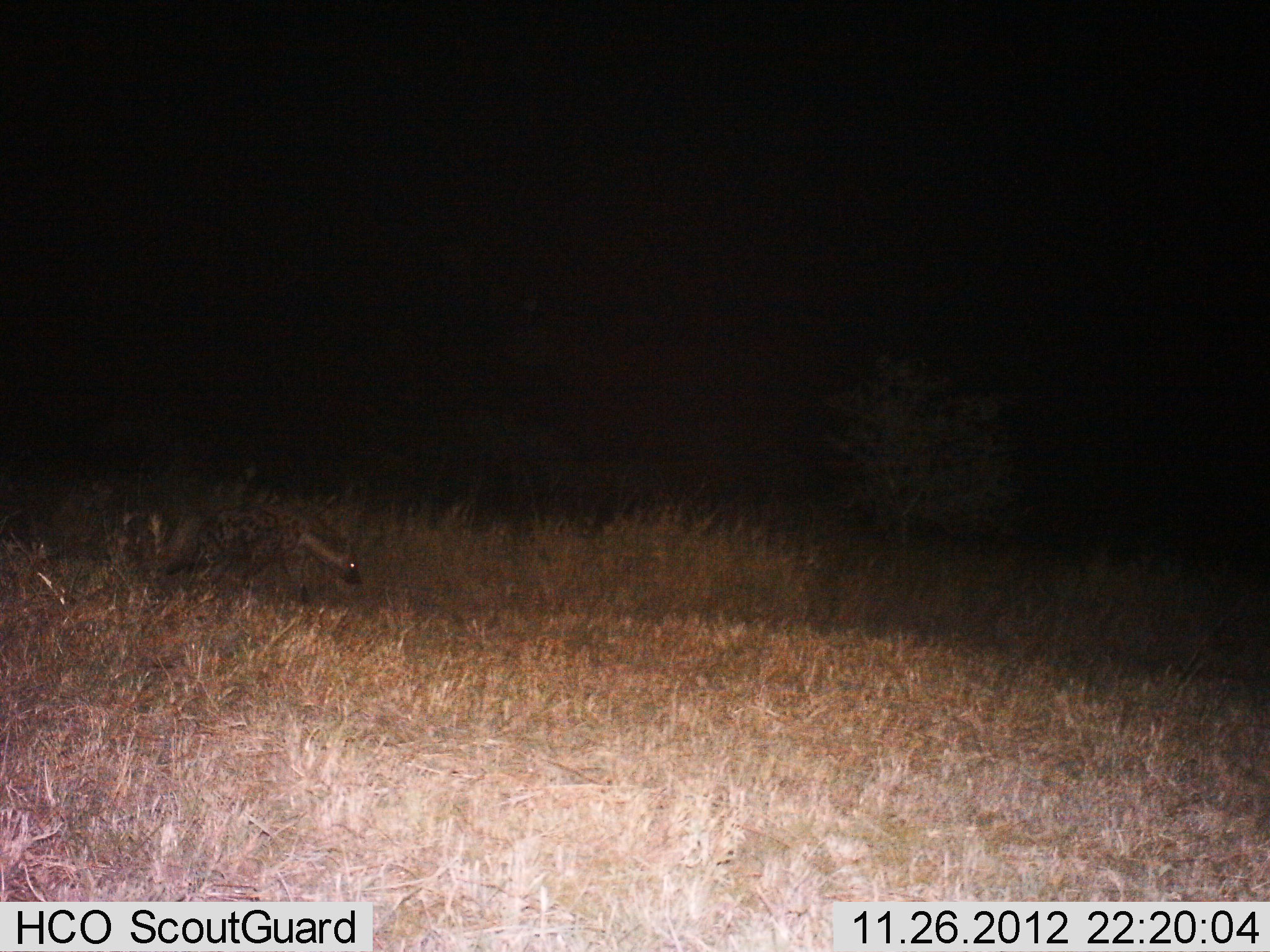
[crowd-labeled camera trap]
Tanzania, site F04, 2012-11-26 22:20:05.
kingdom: Animalia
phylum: Chordata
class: Mammalia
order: Carnivora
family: Hyaenidae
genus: Crocuta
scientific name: Crocuta crocuta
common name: spotted hyena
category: hyenaspotted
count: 1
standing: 11%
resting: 0%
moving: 93%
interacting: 0%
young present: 0%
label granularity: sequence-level